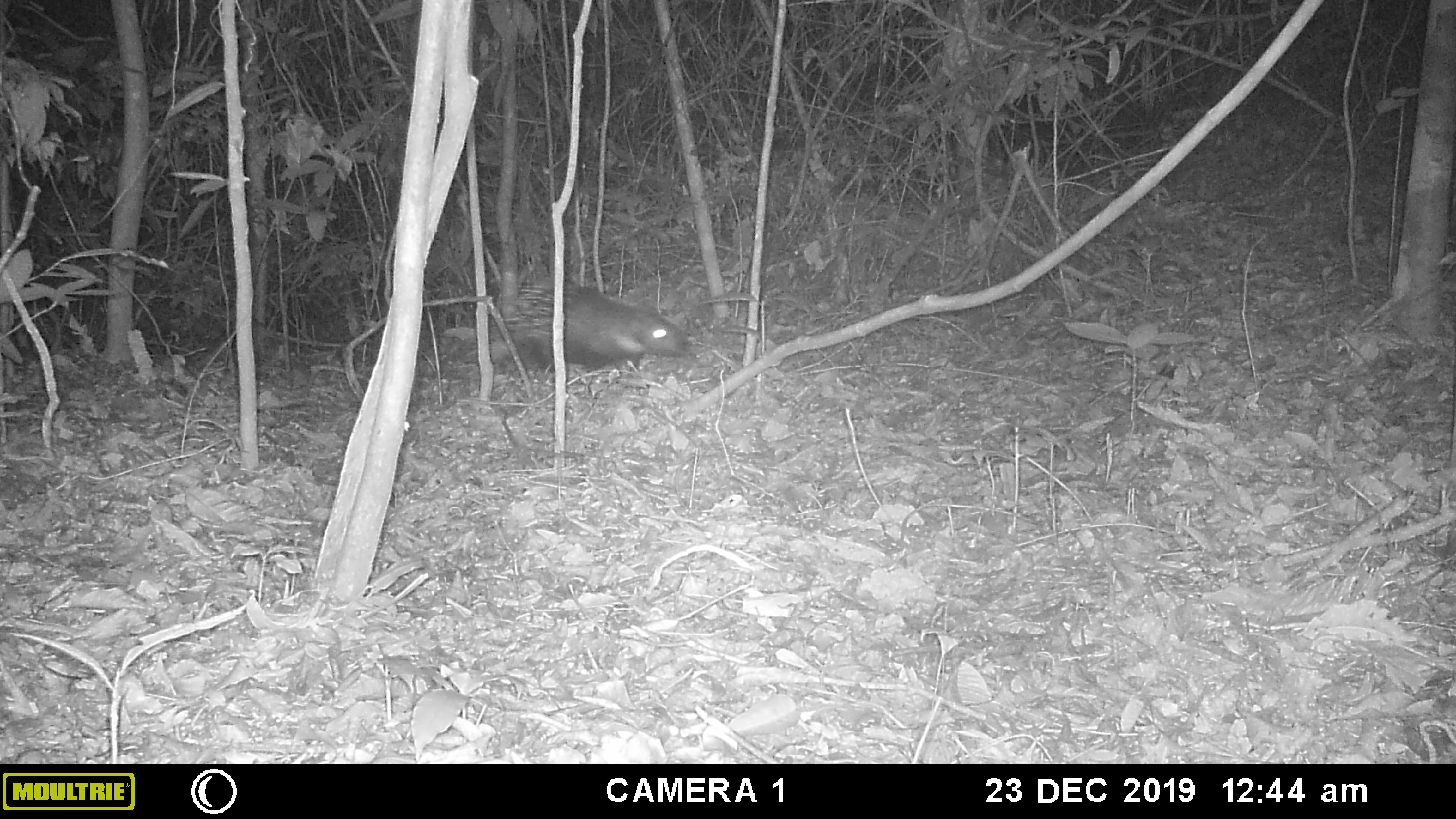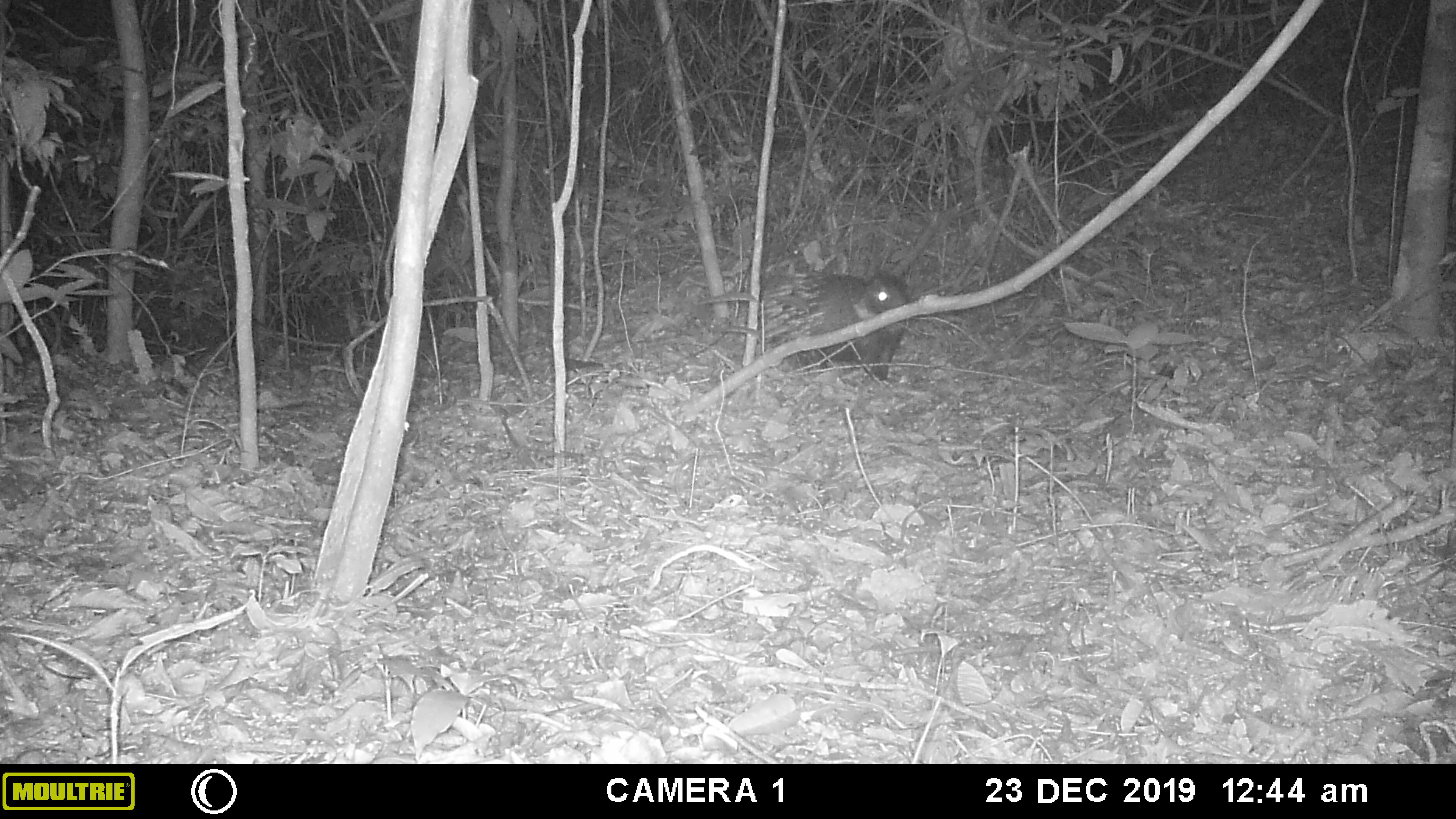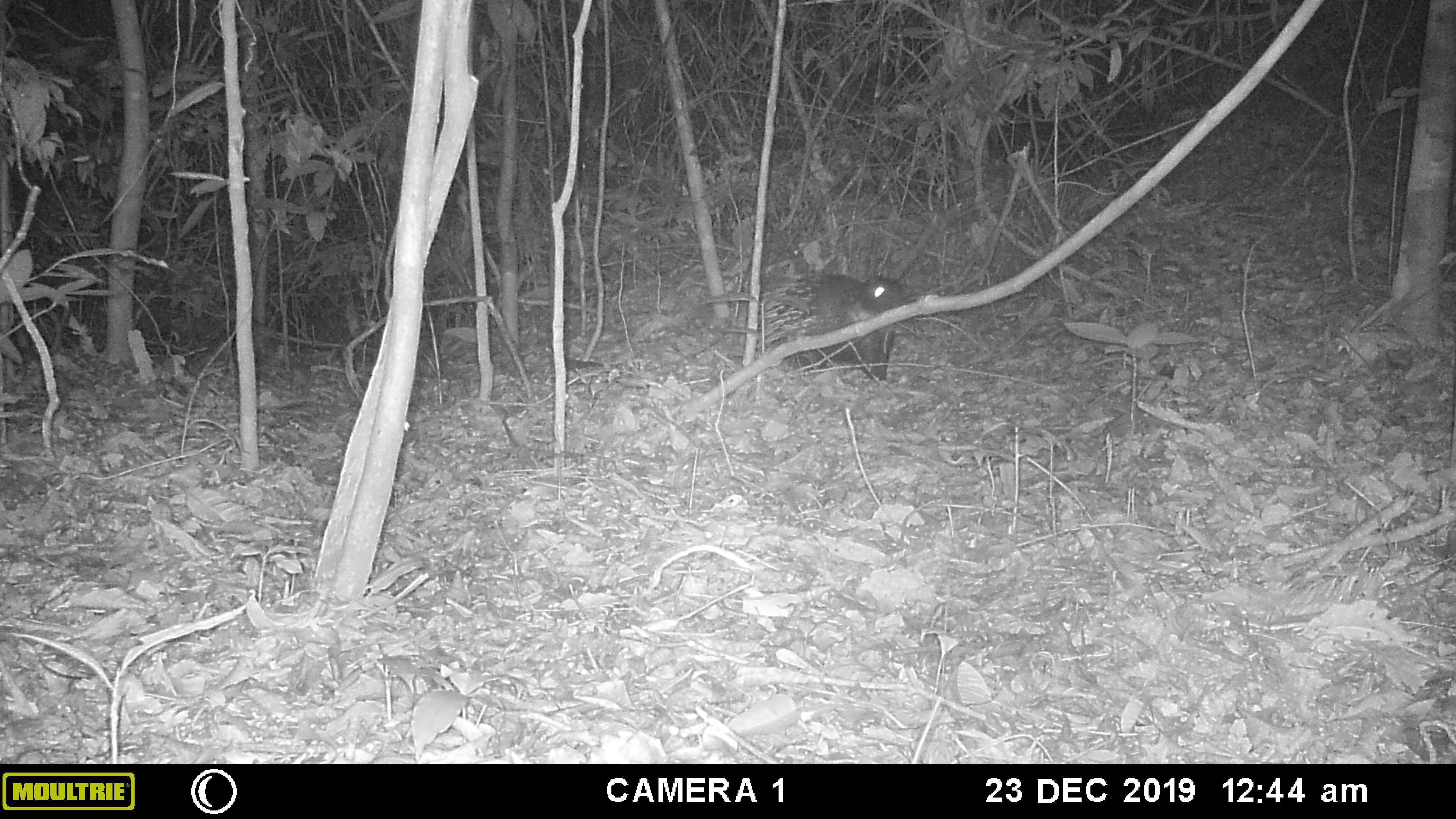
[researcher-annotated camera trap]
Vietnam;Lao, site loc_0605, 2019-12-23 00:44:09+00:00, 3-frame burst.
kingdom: Animalia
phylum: Chordata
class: Mammalia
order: Rodentia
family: Hystricidae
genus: Hystrix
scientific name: Hystrix brachyura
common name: malayan porcupine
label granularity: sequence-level